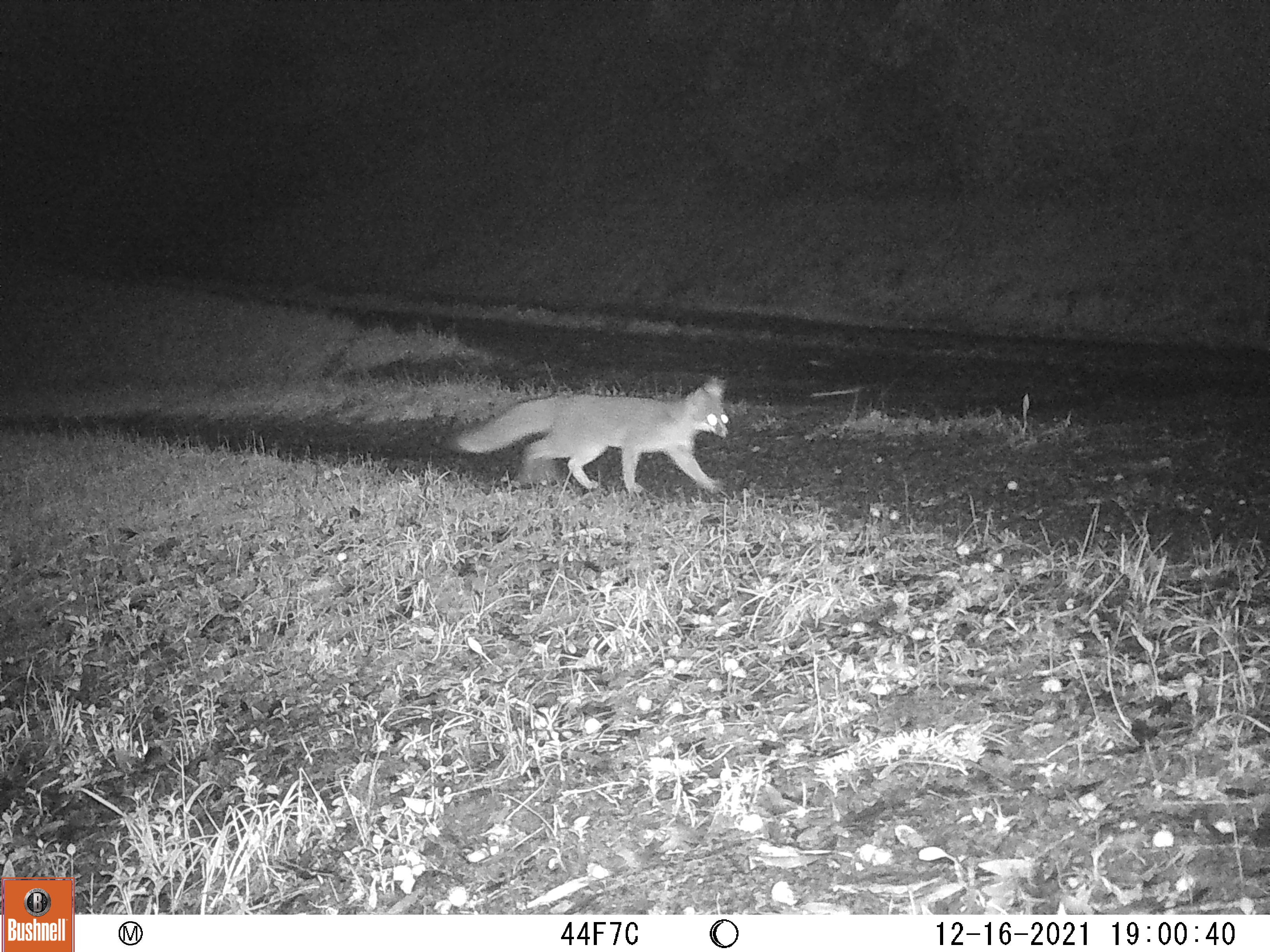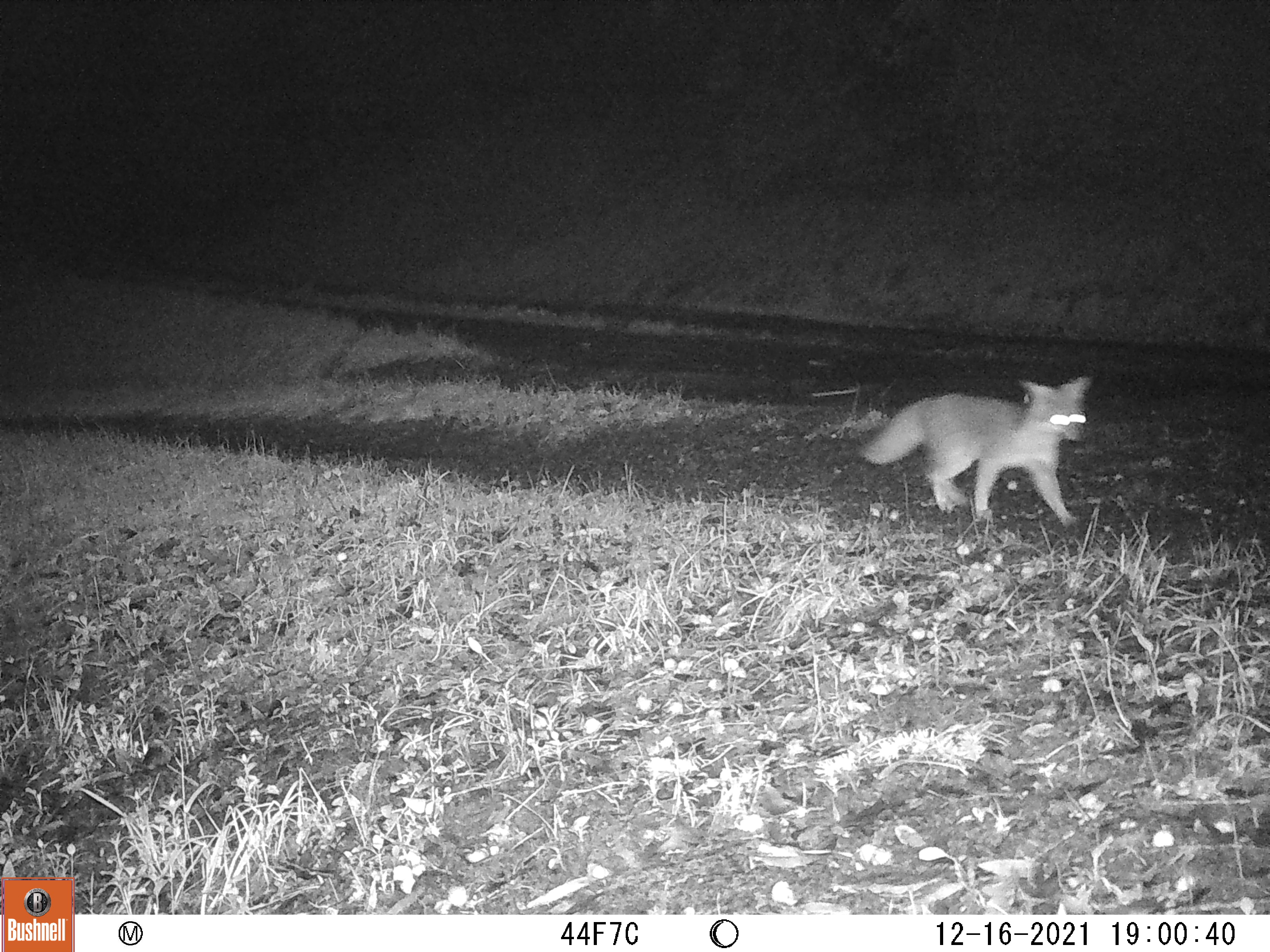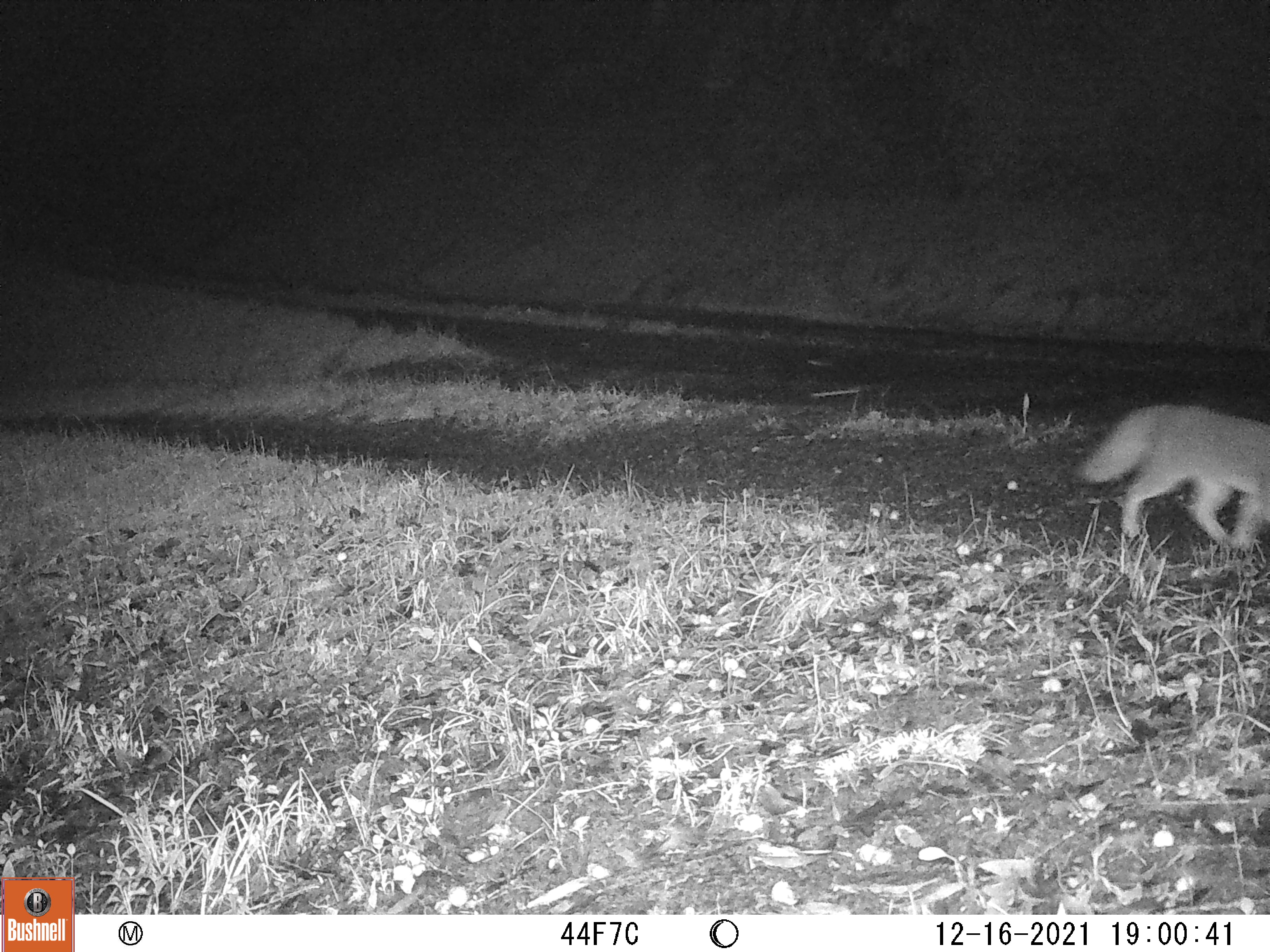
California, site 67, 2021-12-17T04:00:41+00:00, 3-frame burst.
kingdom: Animalia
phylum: Chordata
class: Mammalia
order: Carnivora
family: Canidae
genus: Urocyon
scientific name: Urocyon cinereoargenteus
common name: gray fox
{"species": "gray fox (Urocyon cinereoargenteus)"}